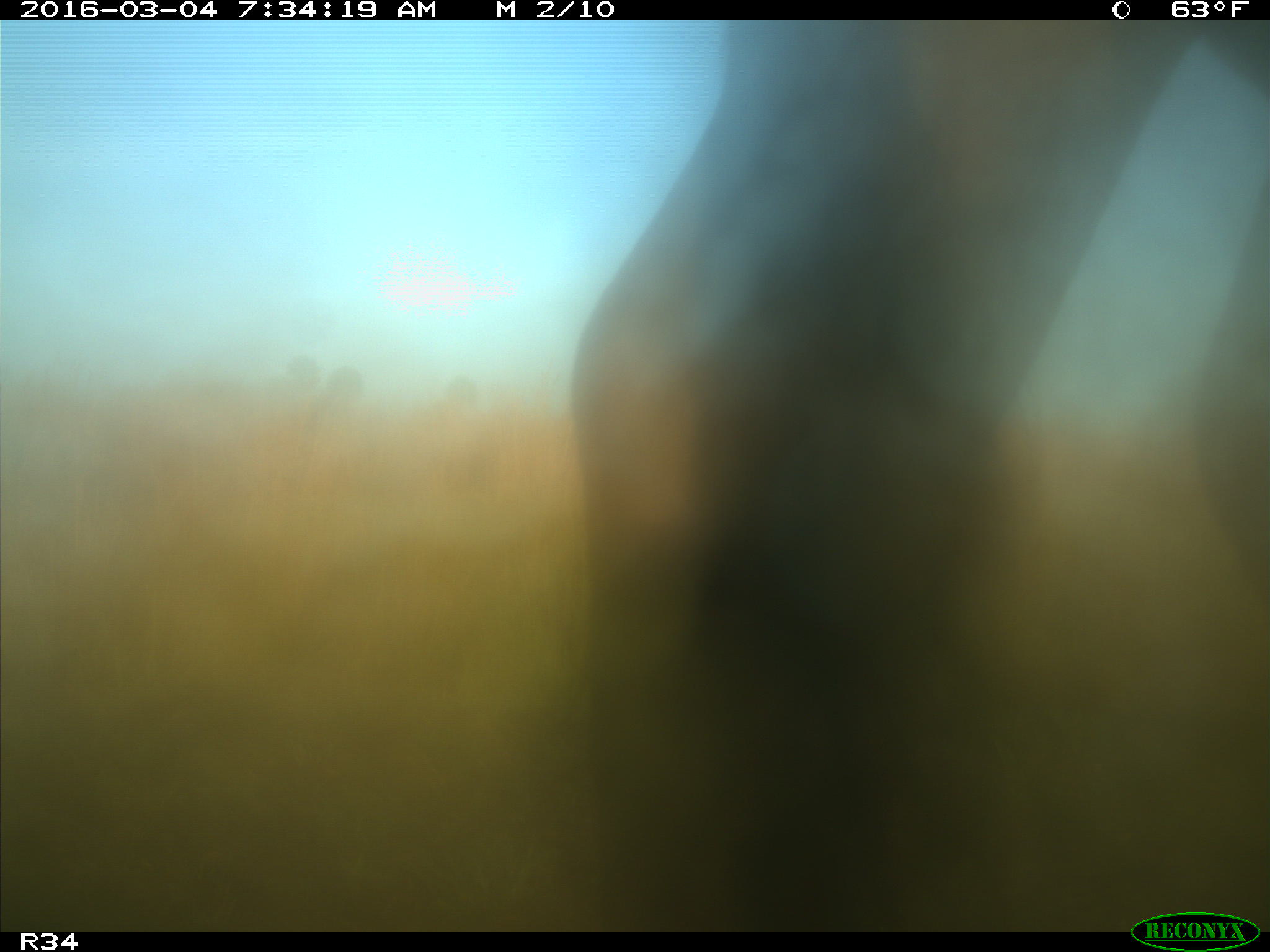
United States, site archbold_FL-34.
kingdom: Animalia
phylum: Chordata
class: Mammalia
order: Artiodactyla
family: Bovidae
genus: Bos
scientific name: Bos taurus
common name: domestic cow